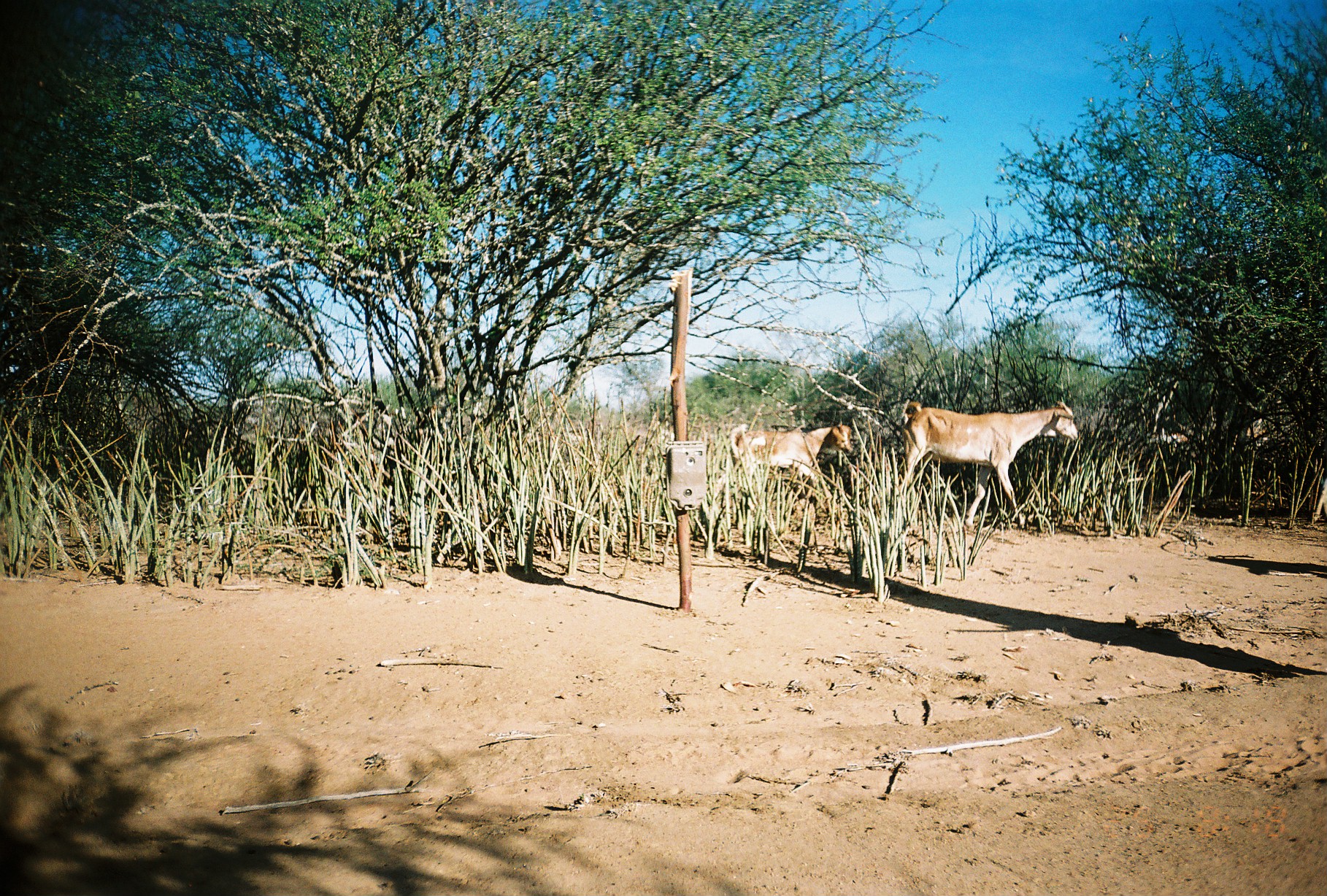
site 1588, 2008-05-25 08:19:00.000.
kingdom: Animalia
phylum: Chordata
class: Mammalia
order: Artiodactyla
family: Bovidae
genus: Capra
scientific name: Capra aegagrus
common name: wild goat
Capra aegagrus (wild goat), count 6.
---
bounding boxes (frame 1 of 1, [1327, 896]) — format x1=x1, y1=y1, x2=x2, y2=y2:
capra aegagrus: x1=897, y1=395, x2=1078, y2=528; x1=712, y1=420, x2=853, y2=502